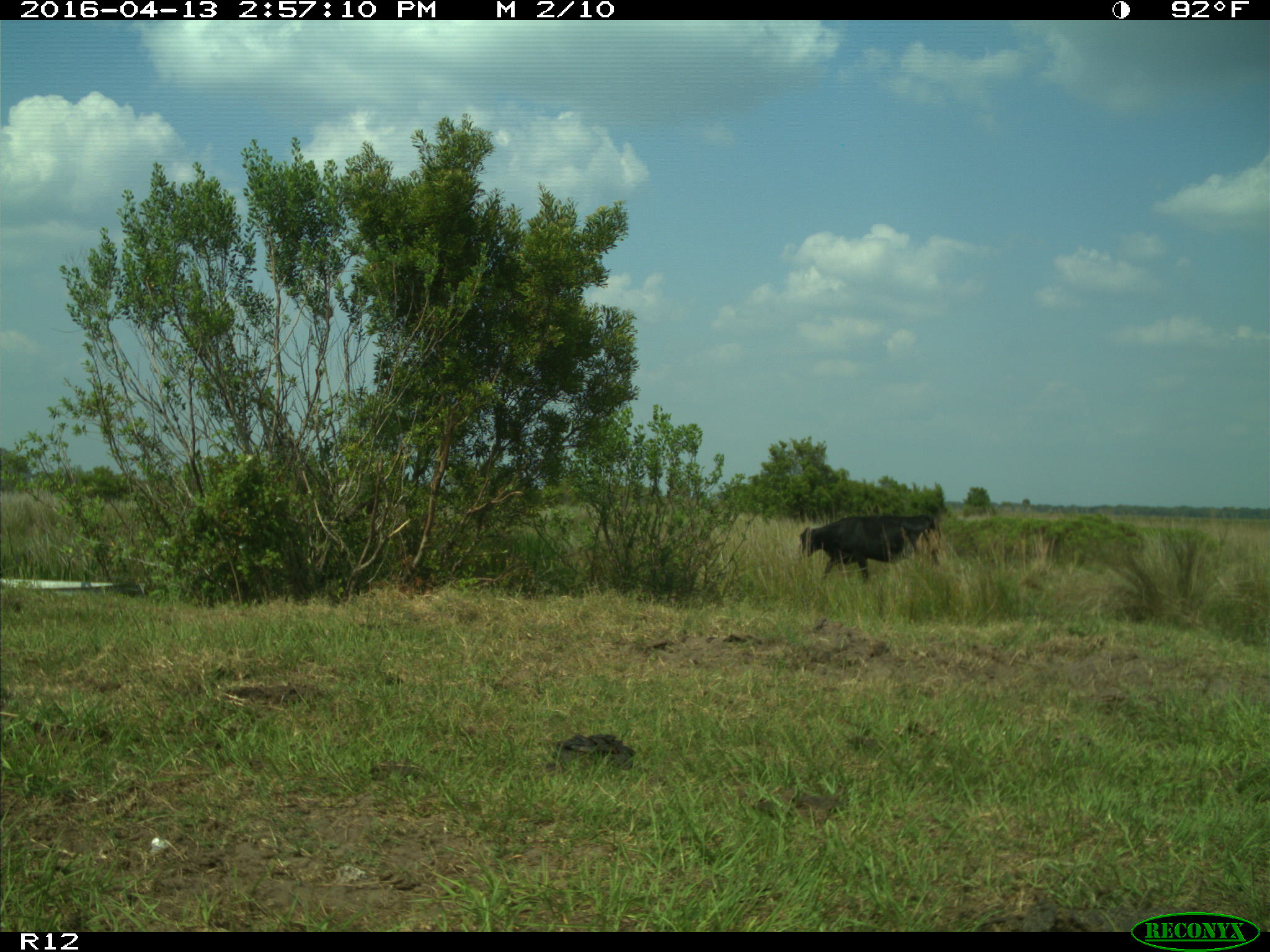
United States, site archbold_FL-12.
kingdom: Animalia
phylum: Chordata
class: Mammalia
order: Artiodactyla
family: Bovidae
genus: Bos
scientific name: Bos taurus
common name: domestic cow